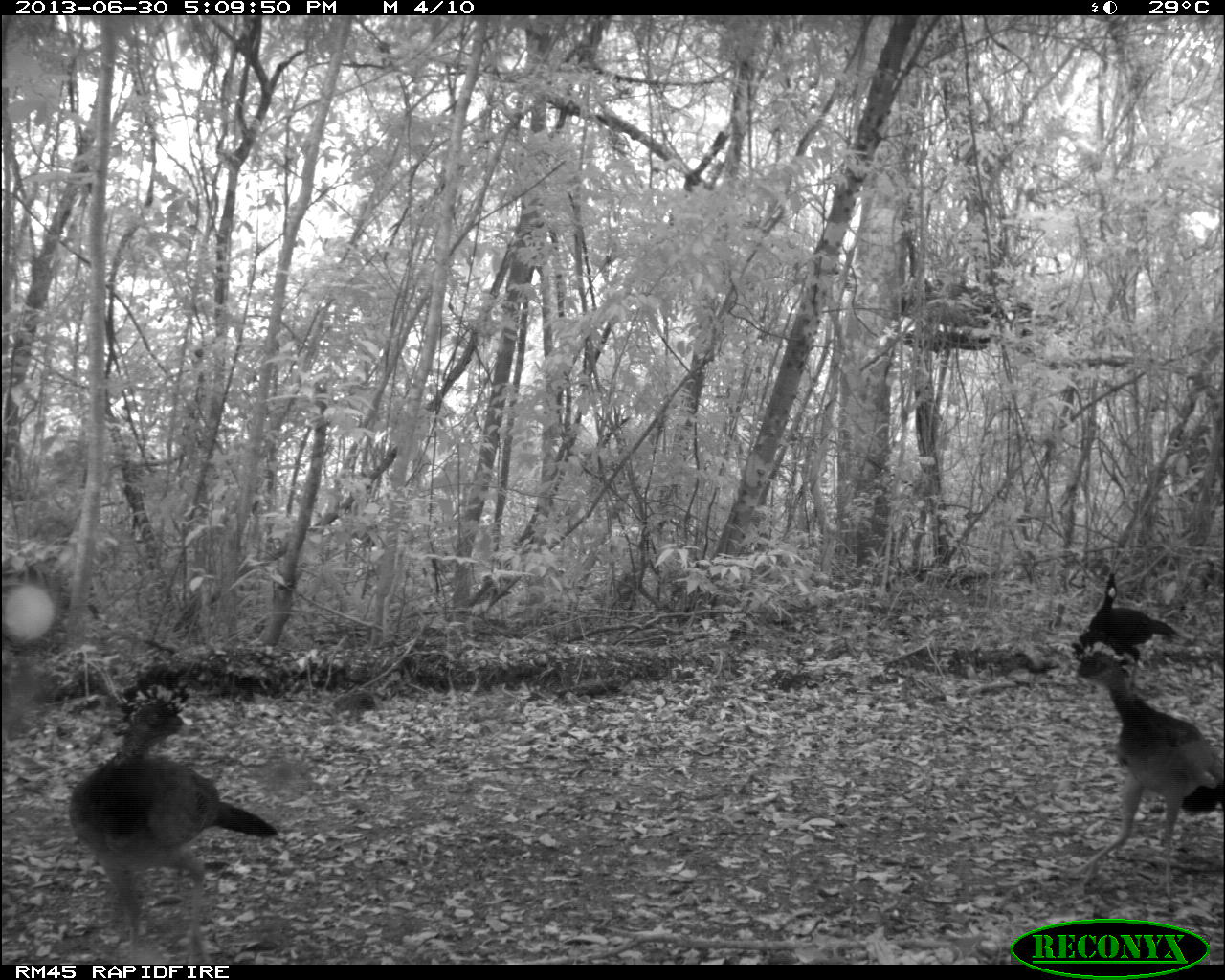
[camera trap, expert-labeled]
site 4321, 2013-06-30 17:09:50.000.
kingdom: Animalia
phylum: Chordata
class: Aves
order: Galliformes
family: Cracidae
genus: Crax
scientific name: Crax rubra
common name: great curassow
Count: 6.